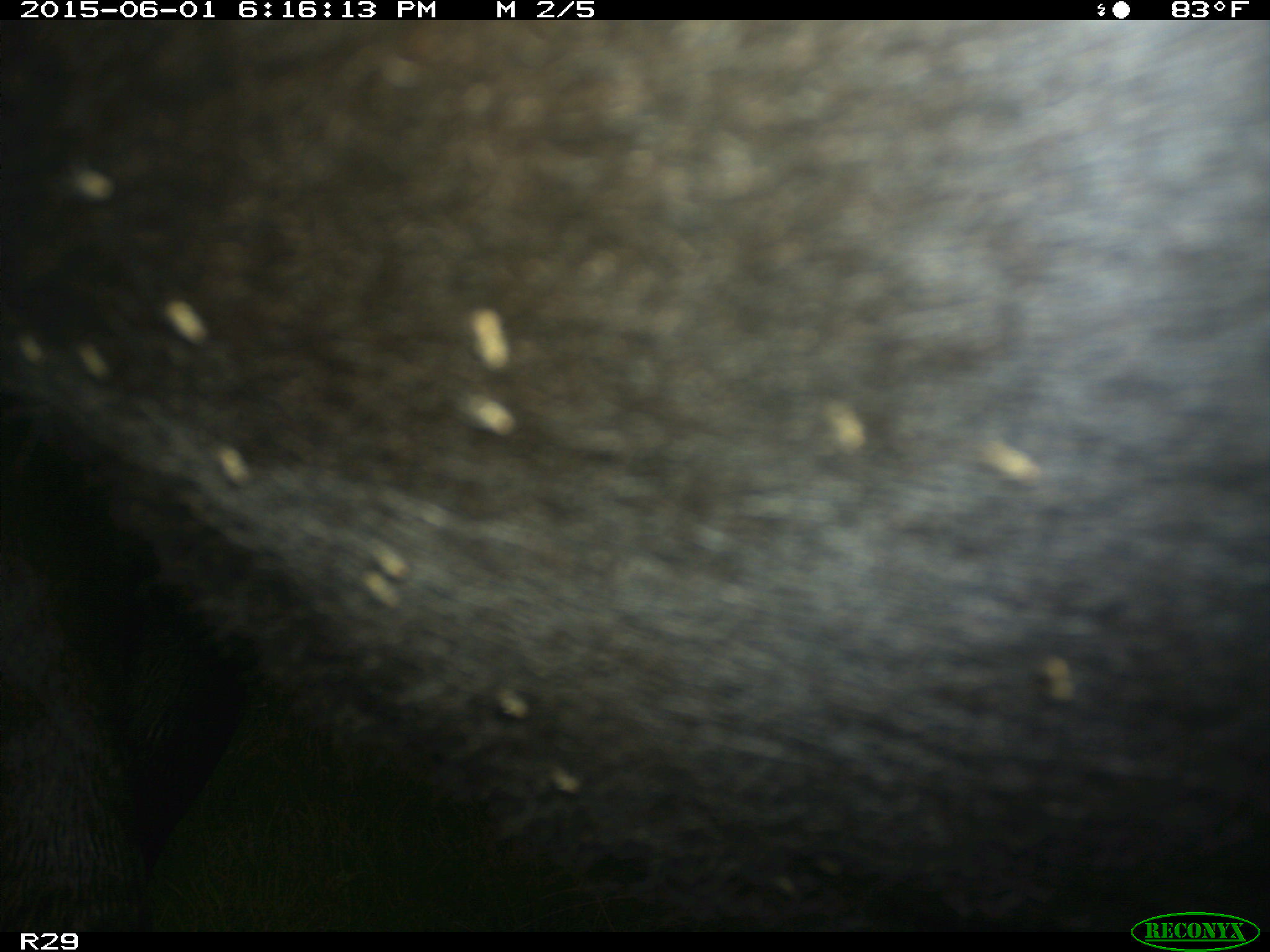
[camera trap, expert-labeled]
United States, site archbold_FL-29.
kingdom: Animalia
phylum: Chordata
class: Mammalia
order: Artiodactyla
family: Bovidae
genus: Bos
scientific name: Bos taurus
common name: domestic cow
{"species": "Bos taurus (domestic cow)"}